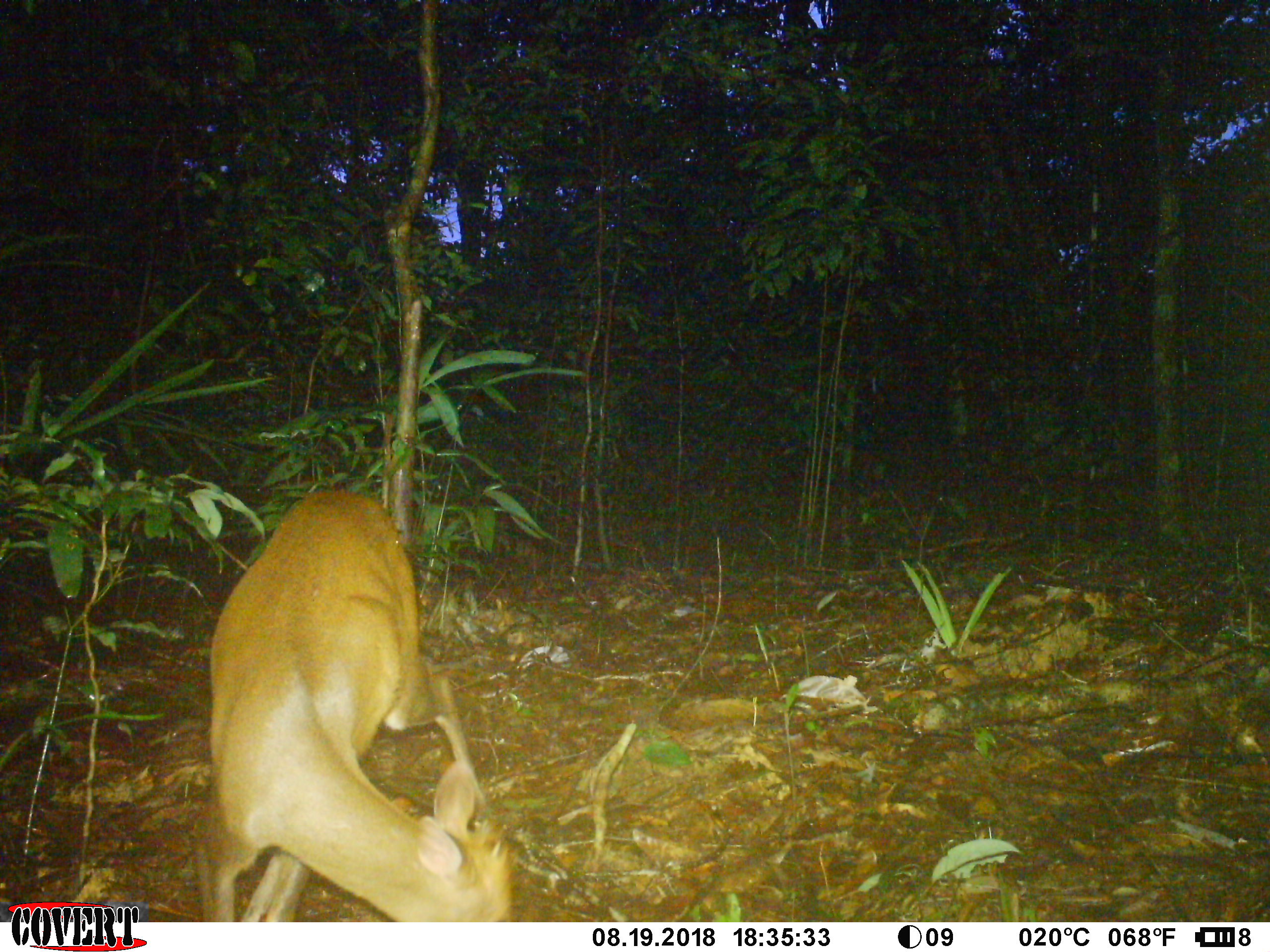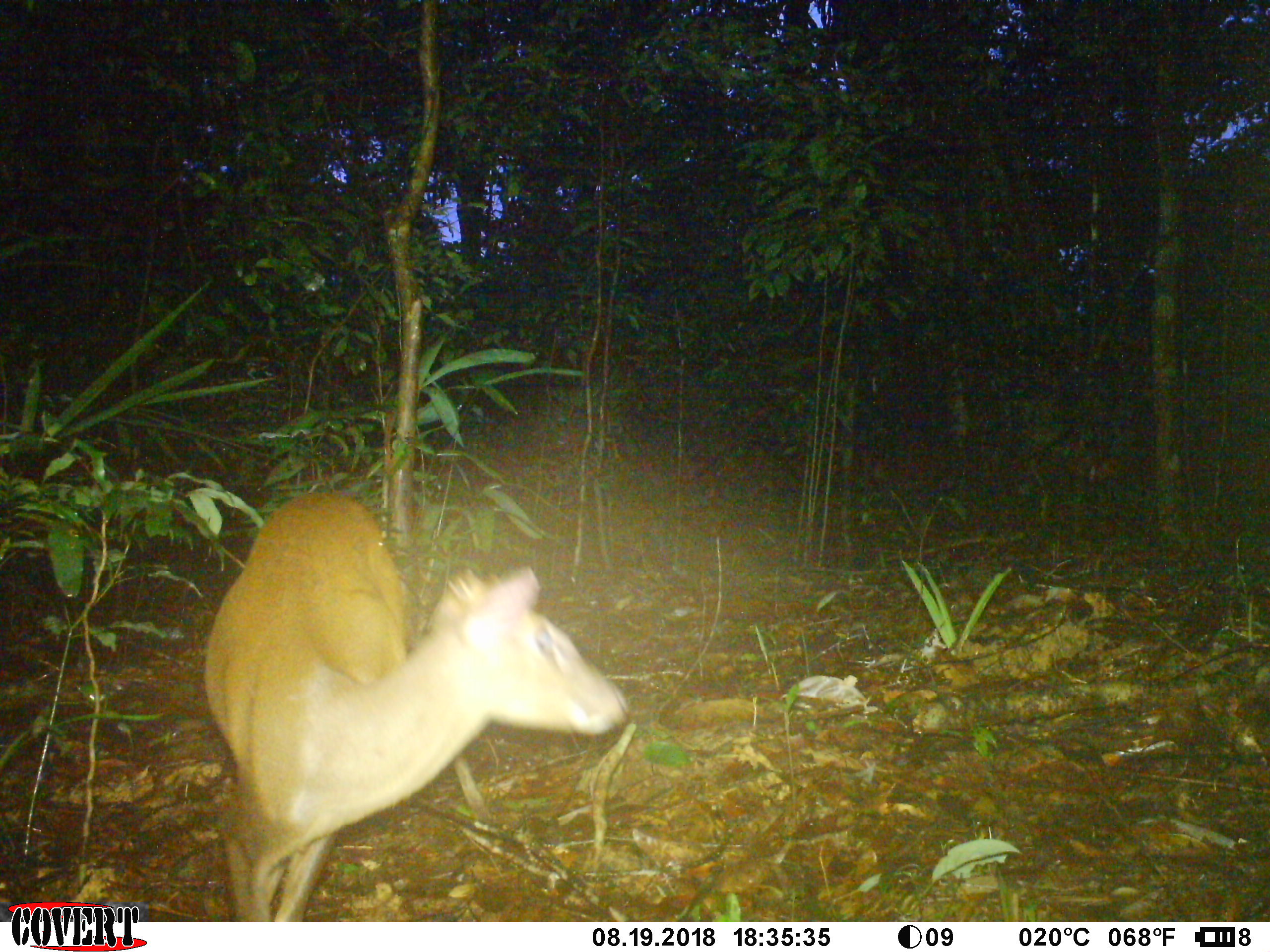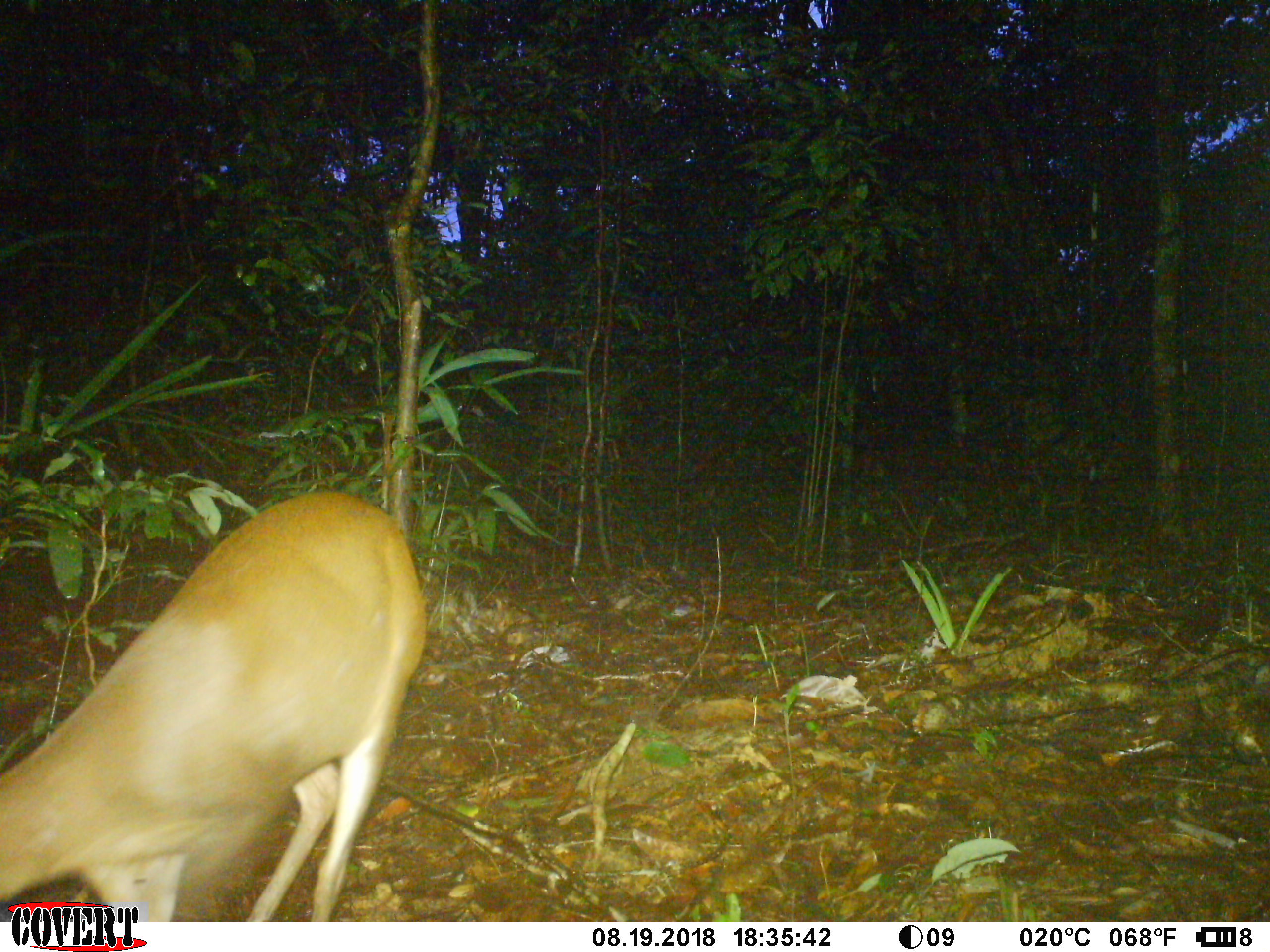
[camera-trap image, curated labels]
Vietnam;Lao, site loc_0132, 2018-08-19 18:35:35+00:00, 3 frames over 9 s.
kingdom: Animalia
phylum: Chordata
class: Mammalia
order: Artiodactyla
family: Cervidae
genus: Muntiacus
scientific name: Muntiacus rooseveltorum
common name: roosevelt's muntjac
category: roosevelts muntjac group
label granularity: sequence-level